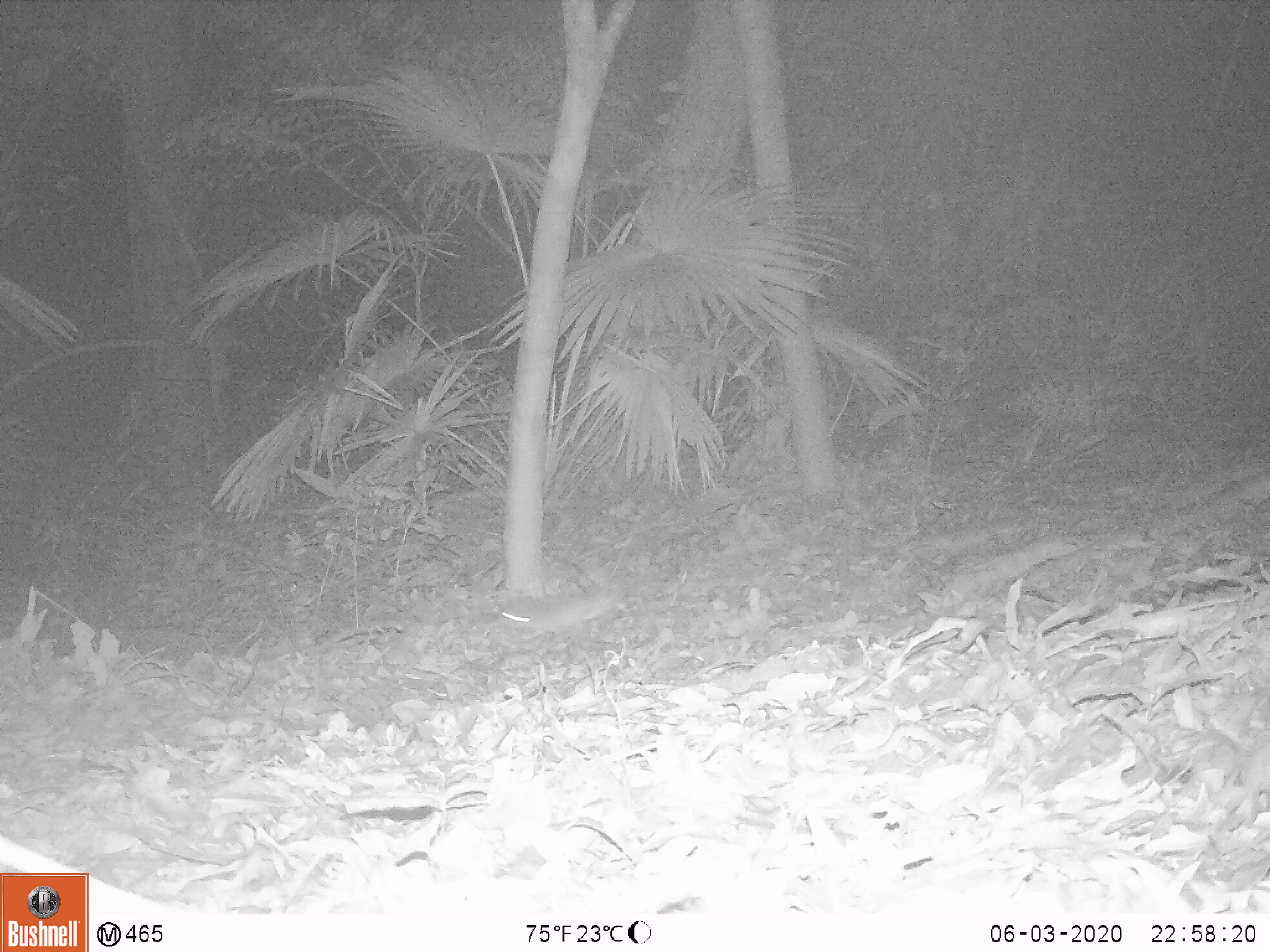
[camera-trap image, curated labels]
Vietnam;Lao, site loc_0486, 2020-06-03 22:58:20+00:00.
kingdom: Animalia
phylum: Chordata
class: Mammalia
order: Rodentia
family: Muridae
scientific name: Muridae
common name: old-world mice and rats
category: unidentified murid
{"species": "unidentified murid (old-world mice and rats) (Muridae)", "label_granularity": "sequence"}